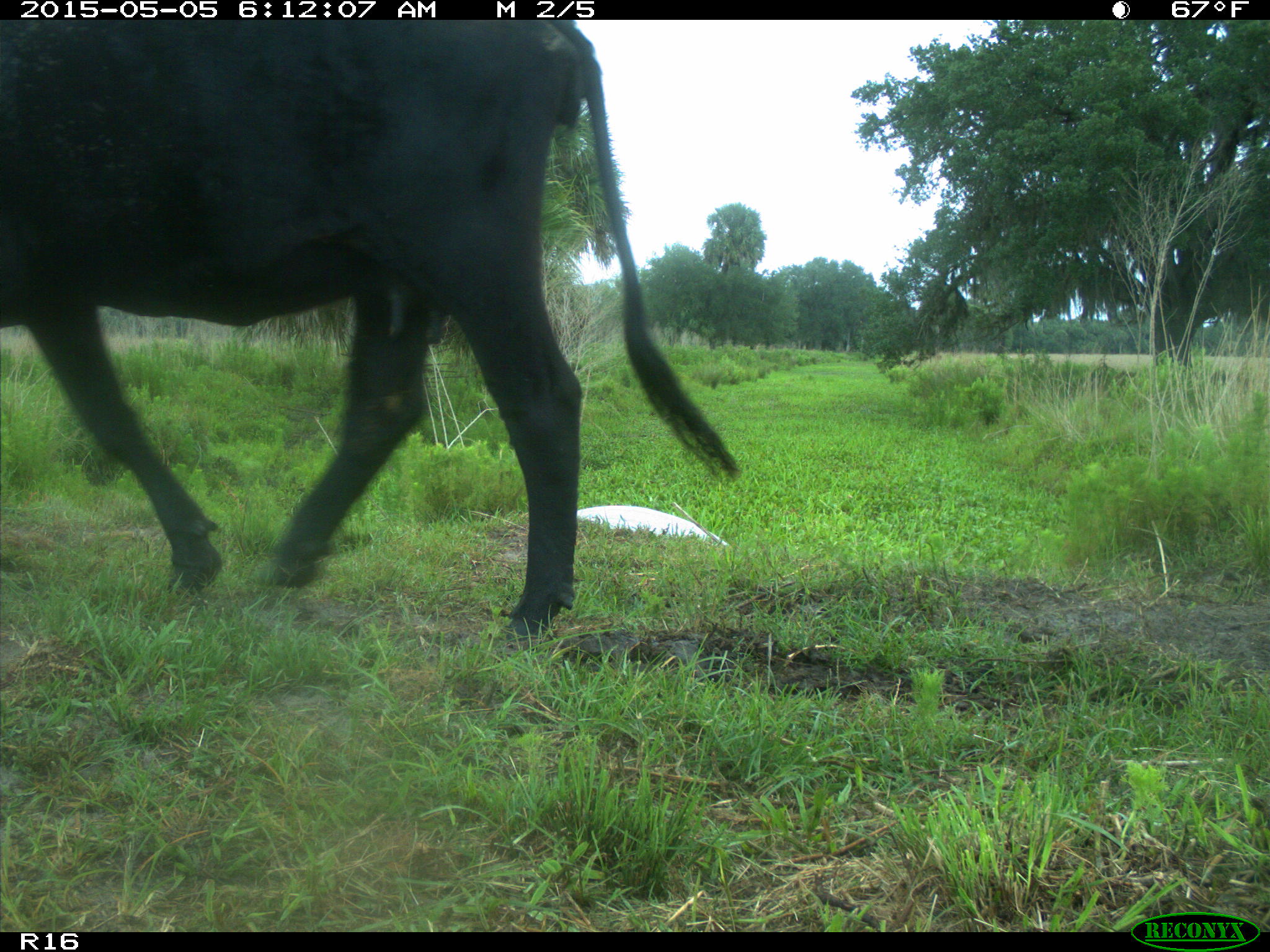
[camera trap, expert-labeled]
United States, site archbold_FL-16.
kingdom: Animalia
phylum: Chordata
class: Mammalia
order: Artiodactyla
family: Bovidae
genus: Bos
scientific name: Bos taurus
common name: domestic cow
Bos taurus (domestic cow).